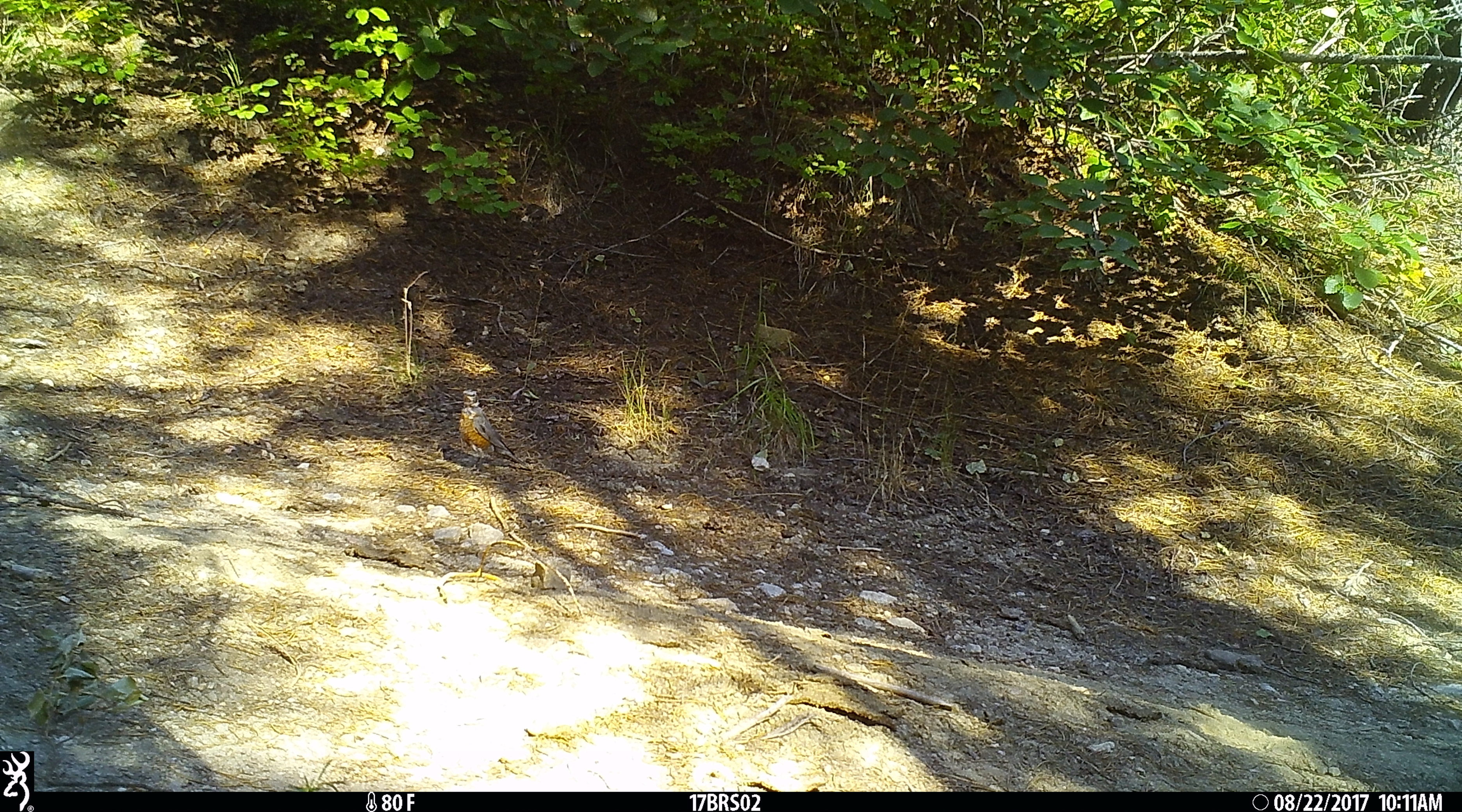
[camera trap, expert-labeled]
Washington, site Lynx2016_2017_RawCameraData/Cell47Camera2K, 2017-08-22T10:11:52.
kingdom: Animalia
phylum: Chordata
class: Aves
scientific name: Aves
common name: birds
Aves (birds). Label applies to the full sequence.